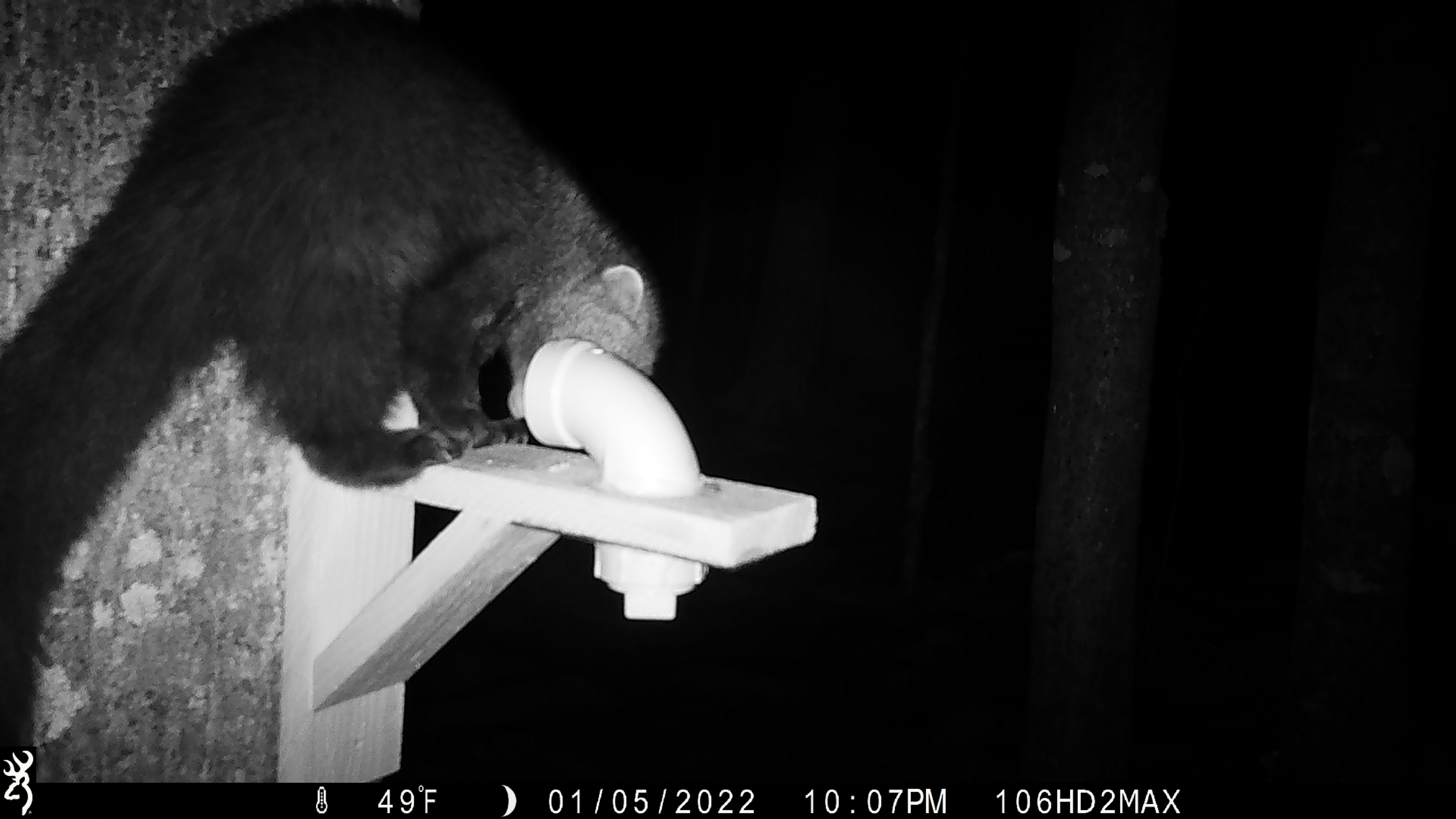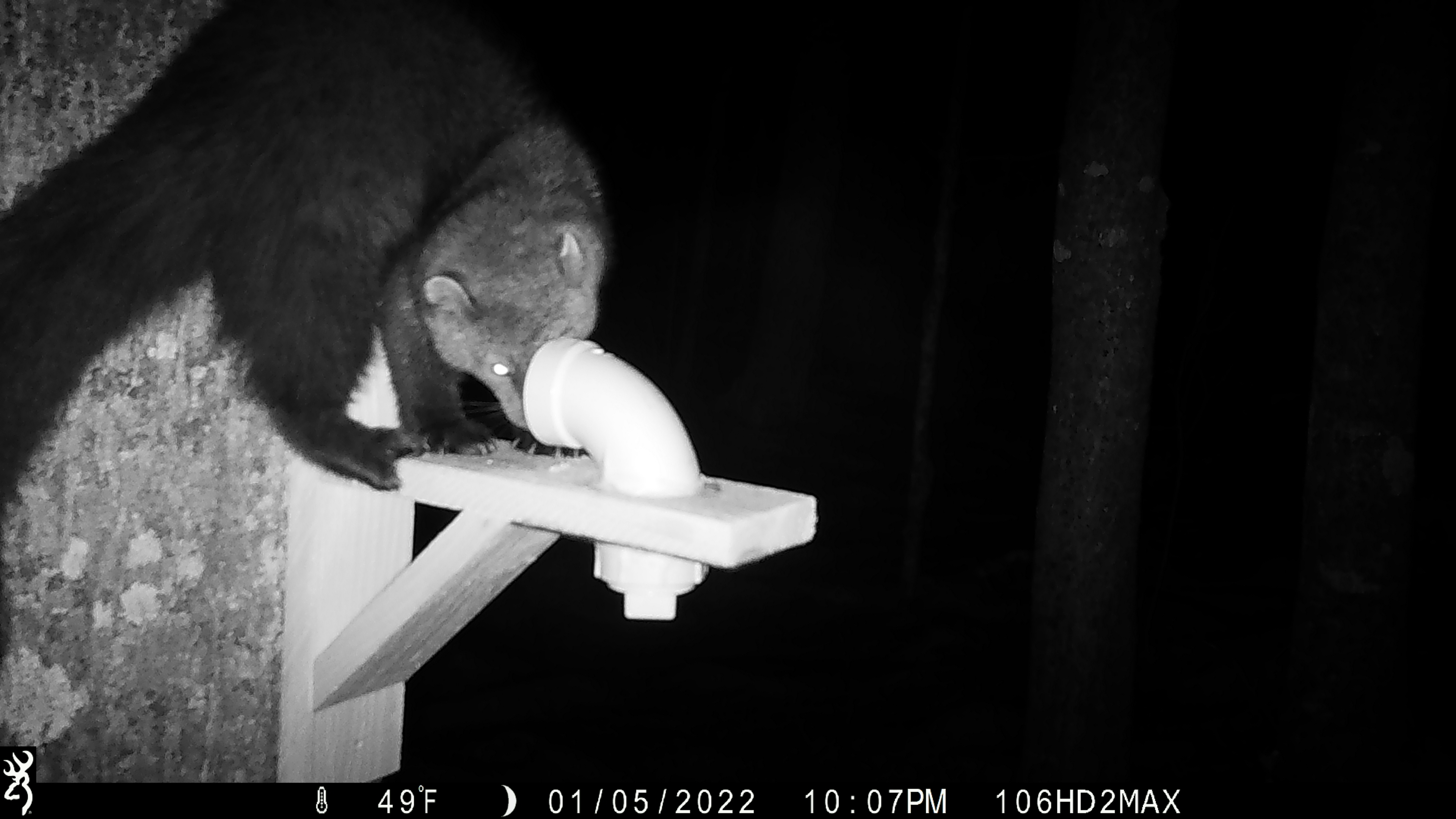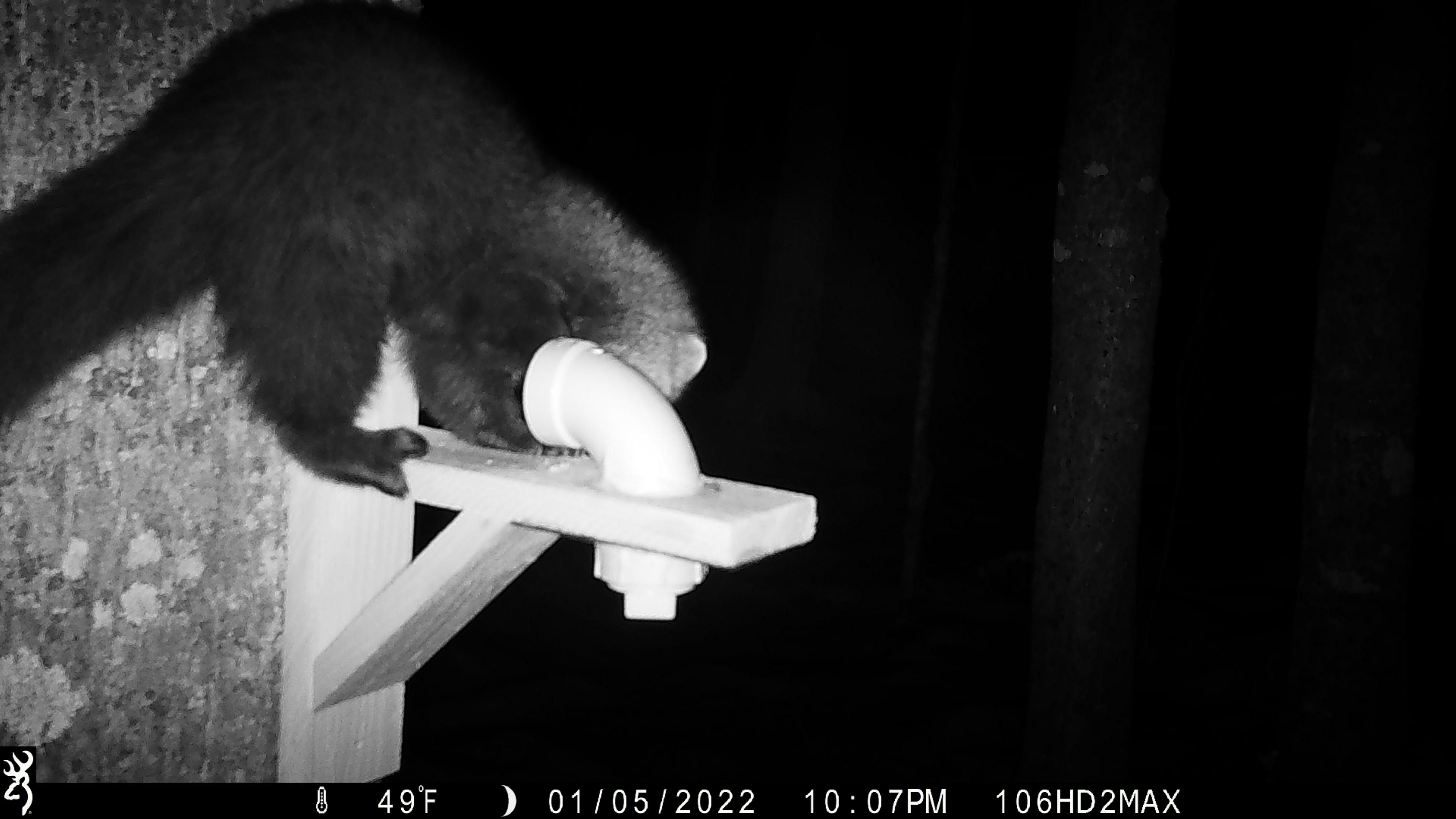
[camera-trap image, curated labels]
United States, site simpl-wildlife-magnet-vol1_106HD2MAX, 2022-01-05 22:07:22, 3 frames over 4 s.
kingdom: Animalia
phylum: Chordata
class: Mammalia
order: Carnivora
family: Mustelidae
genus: Pekania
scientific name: Pekania pennanti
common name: fisher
Fisher (Pekania pennanti).